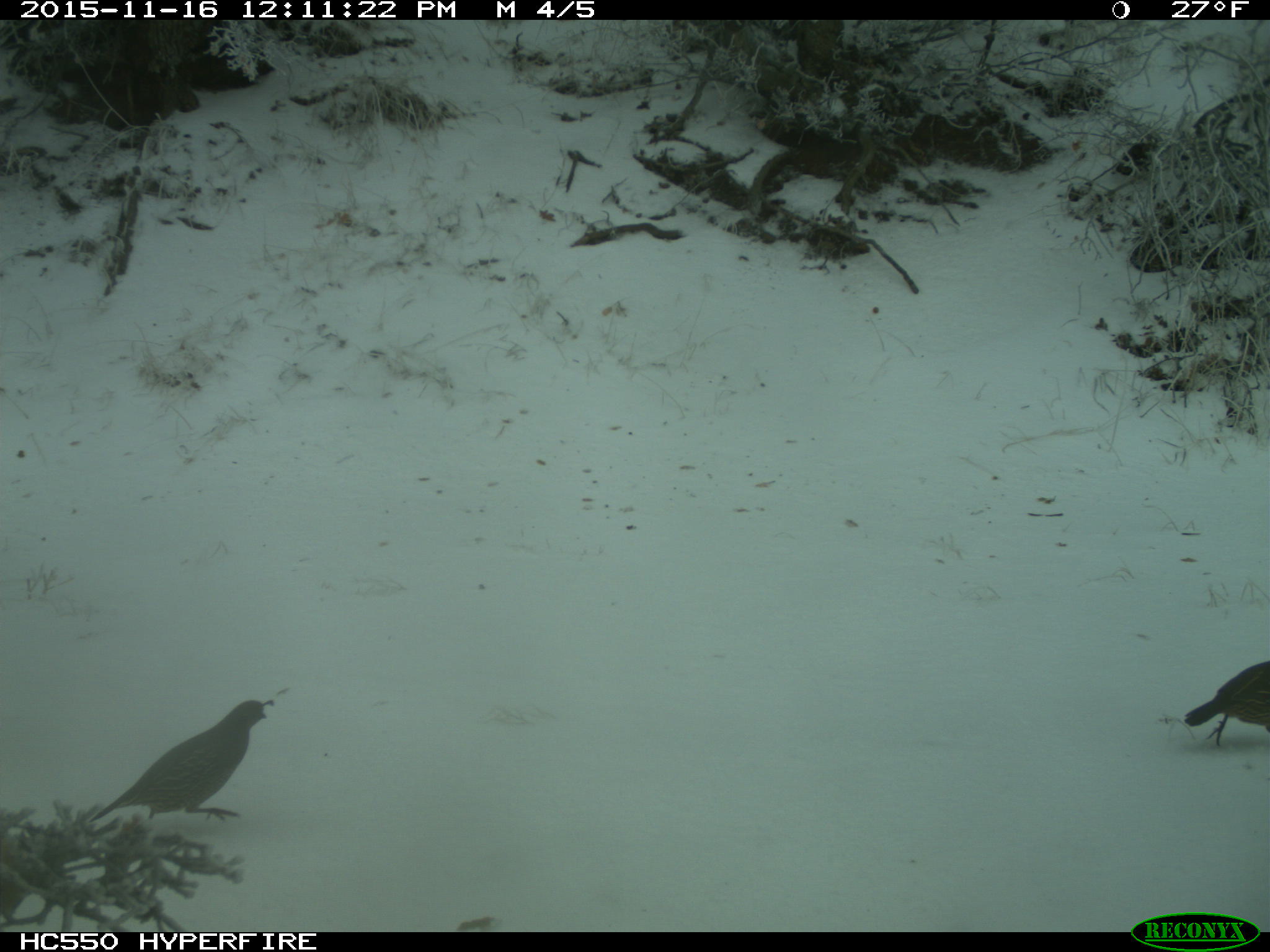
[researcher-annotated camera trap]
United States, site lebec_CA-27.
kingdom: Animalia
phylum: Chordata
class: Aves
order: Galliformes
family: Odontophoridae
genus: Callipepla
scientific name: Callipepla californica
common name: california quail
Callipepla californica (california quail).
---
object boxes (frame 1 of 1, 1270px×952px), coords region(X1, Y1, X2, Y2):
animal: region(91, 699, 274, 821); region(1184, 661, 1270, 746)